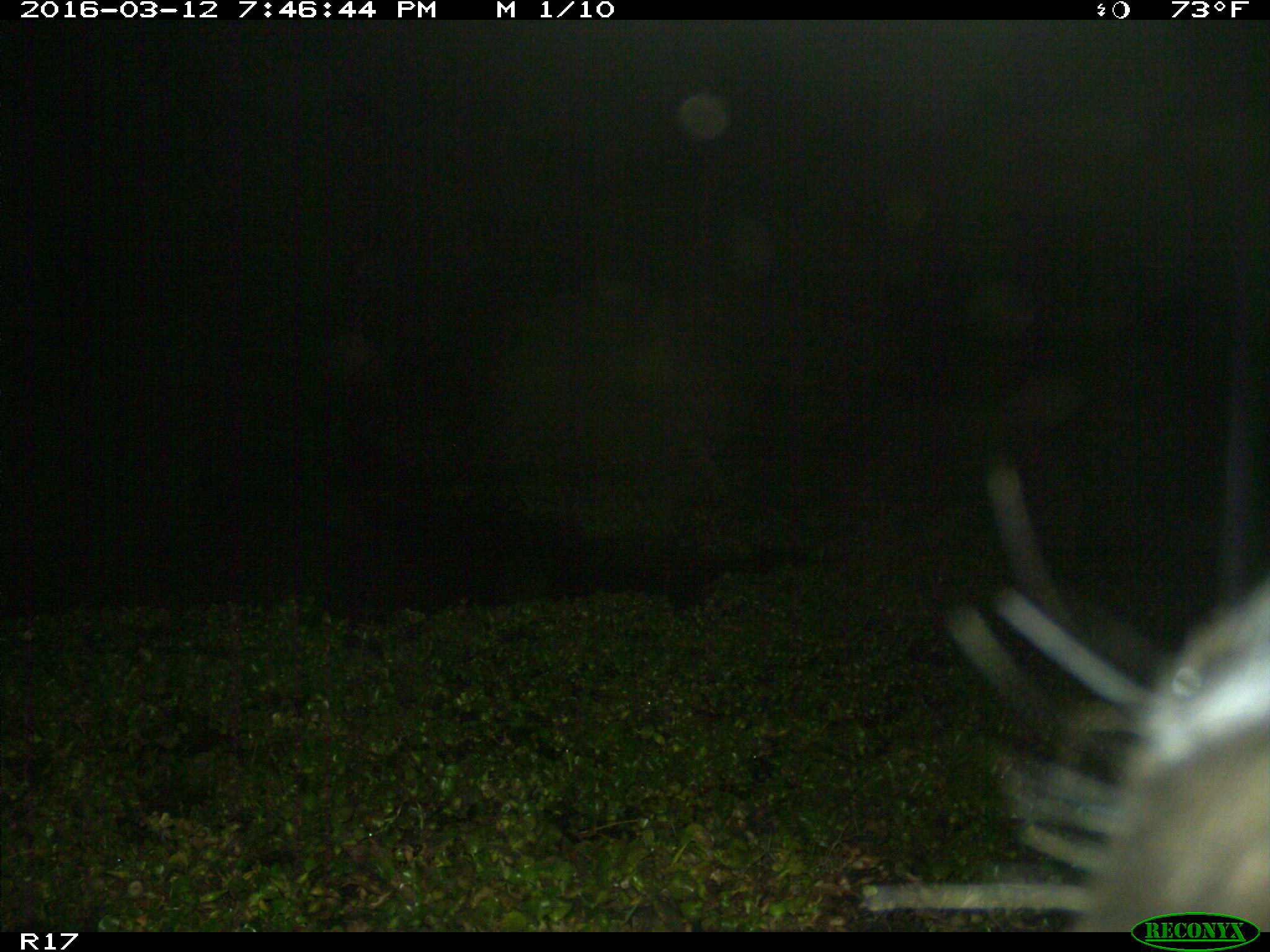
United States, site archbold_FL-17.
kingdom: Animalia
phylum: Chordata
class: Mammalia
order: Artiodactyla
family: Bovidae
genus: Bos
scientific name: Bos taurus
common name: domestic cow